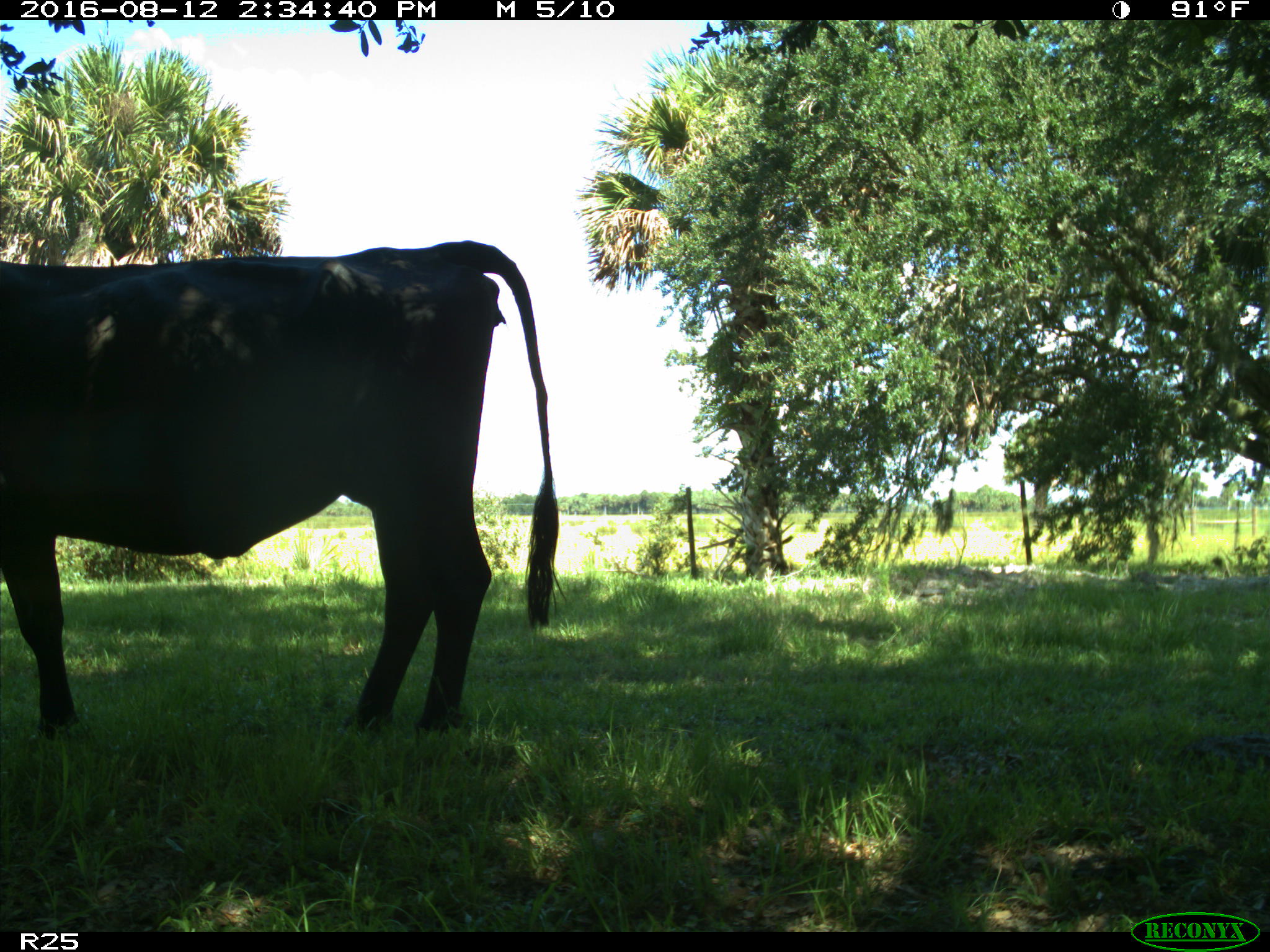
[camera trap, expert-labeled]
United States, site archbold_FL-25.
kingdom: Animalia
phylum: Chordata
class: Mammalia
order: Artiodactyla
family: Bovidae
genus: Bos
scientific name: Bos taurus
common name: domestic cow